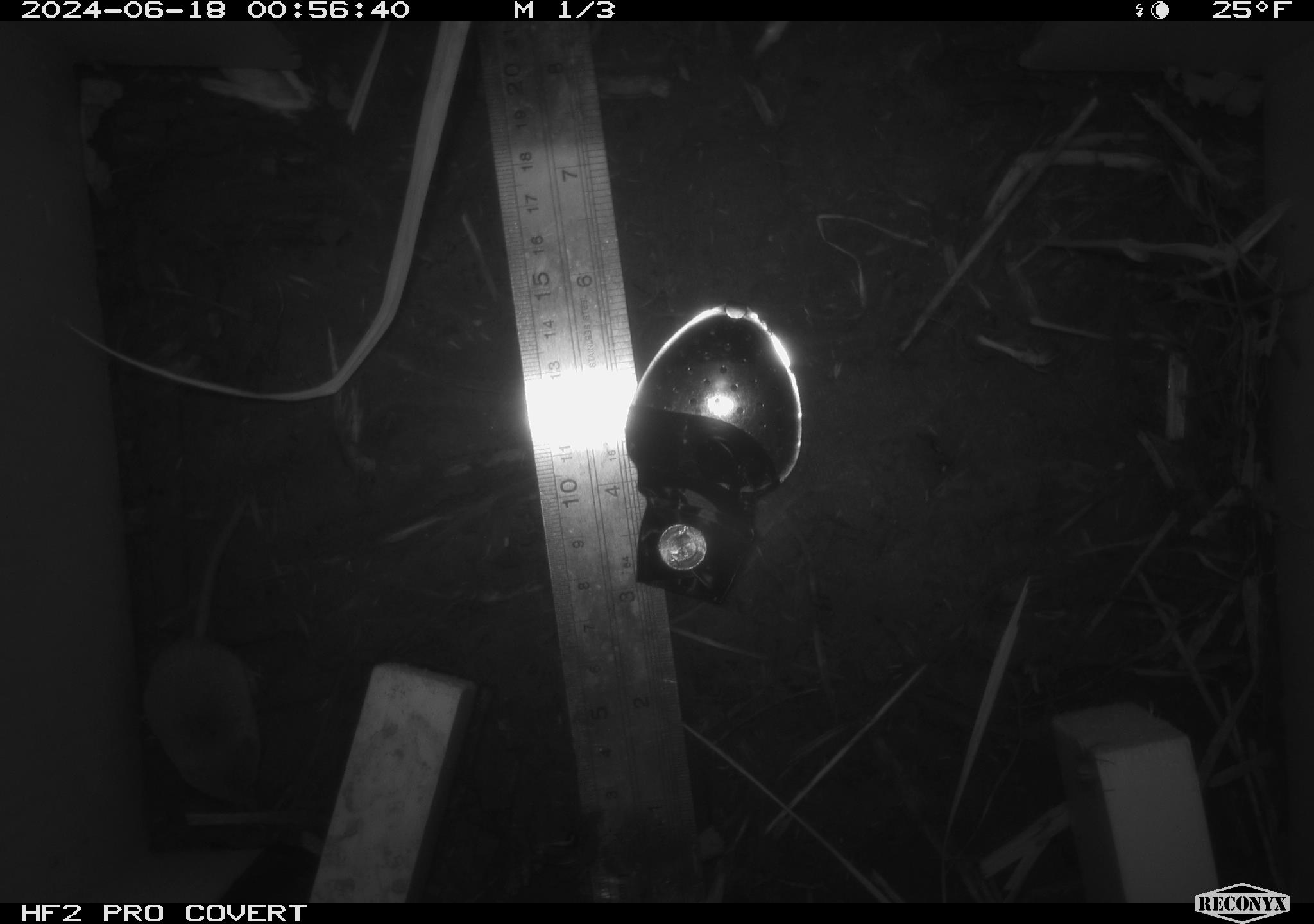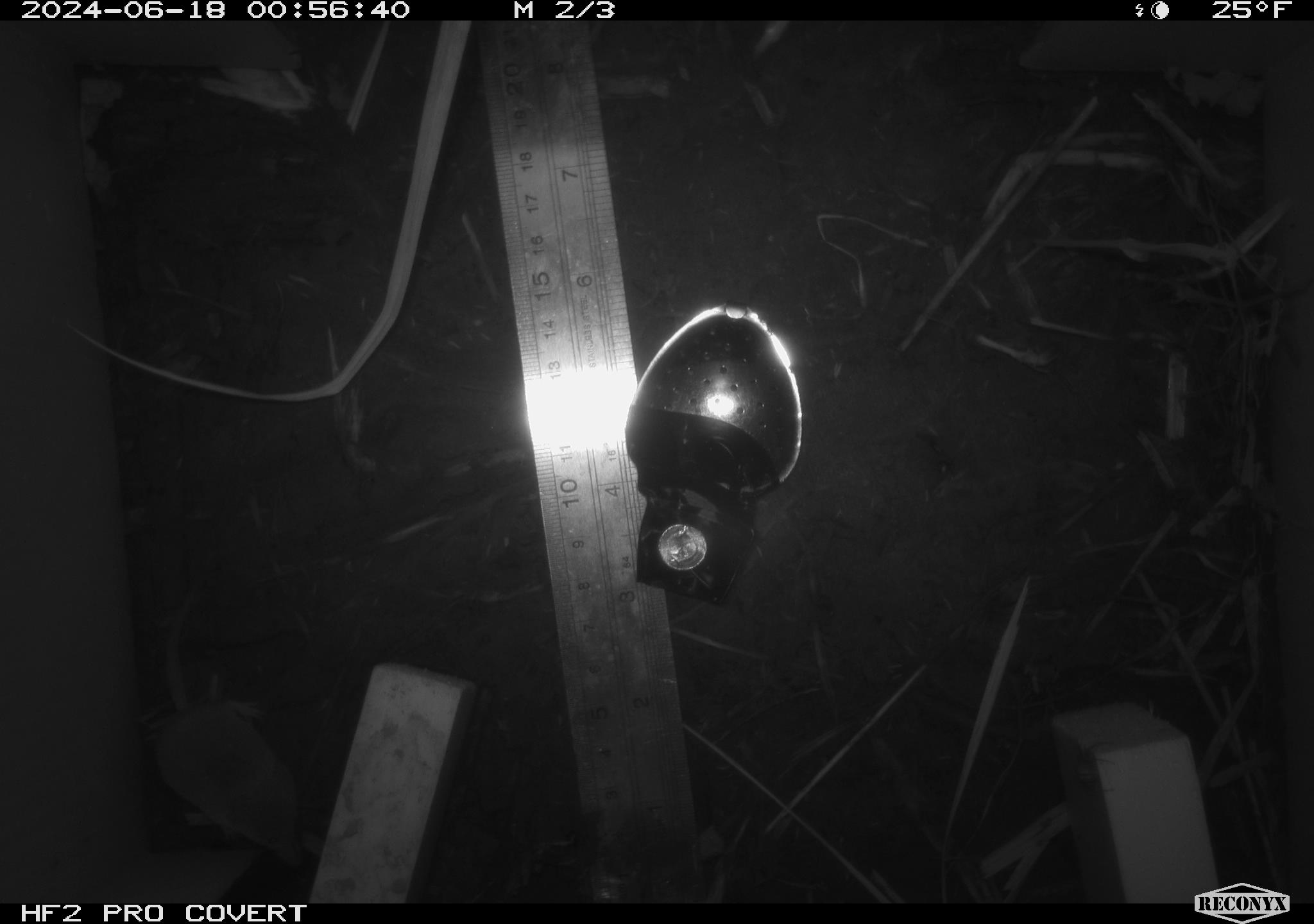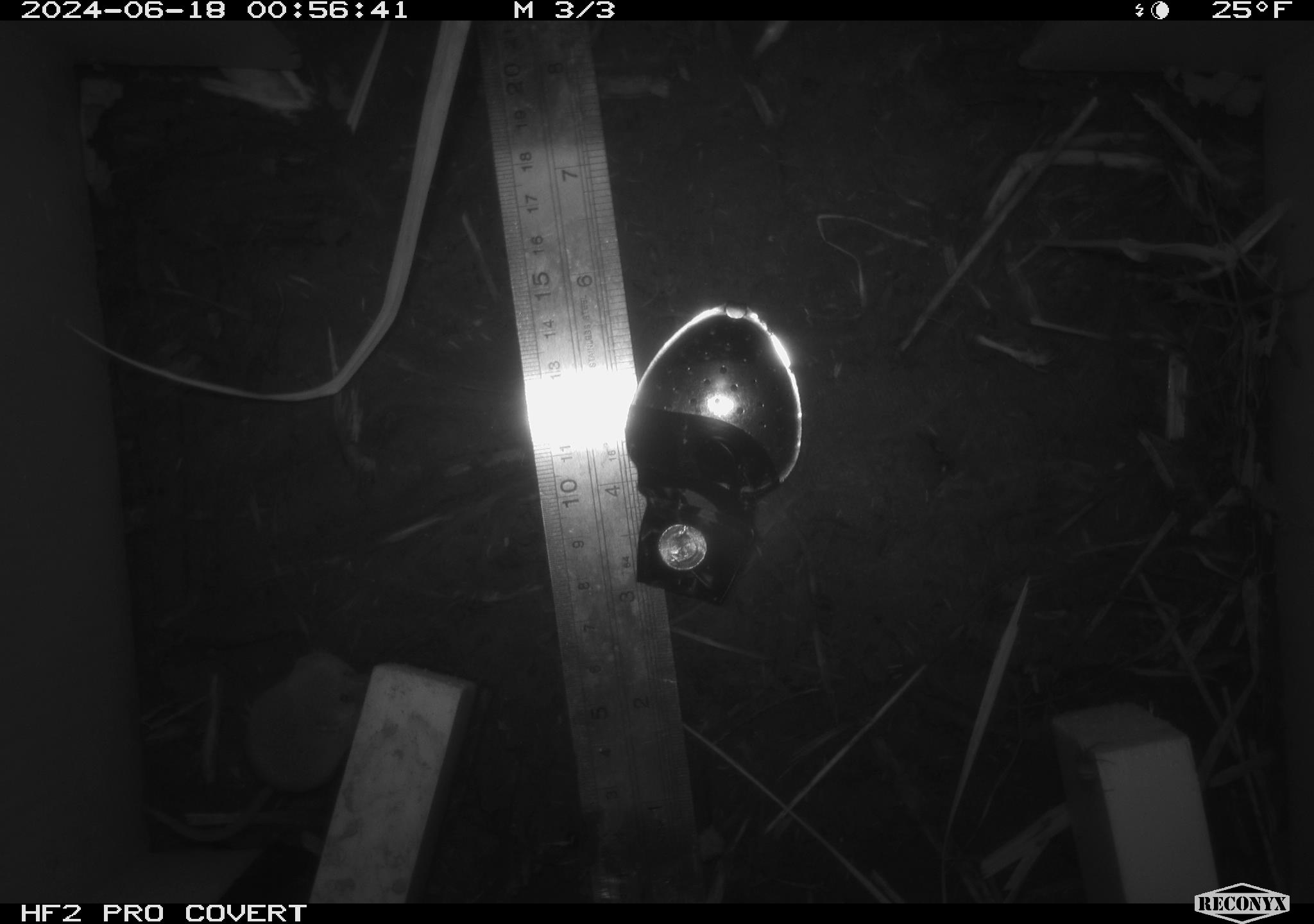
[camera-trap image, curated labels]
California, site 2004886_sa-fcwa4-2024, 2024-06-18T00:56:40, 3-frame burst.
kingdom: Animalia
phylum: Chordata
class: Mammalia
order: Eulipotyphla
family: Soricidae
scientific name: Soricidae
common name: shrews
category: soricidae family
Soricidae family (shrews) (Soricidae).